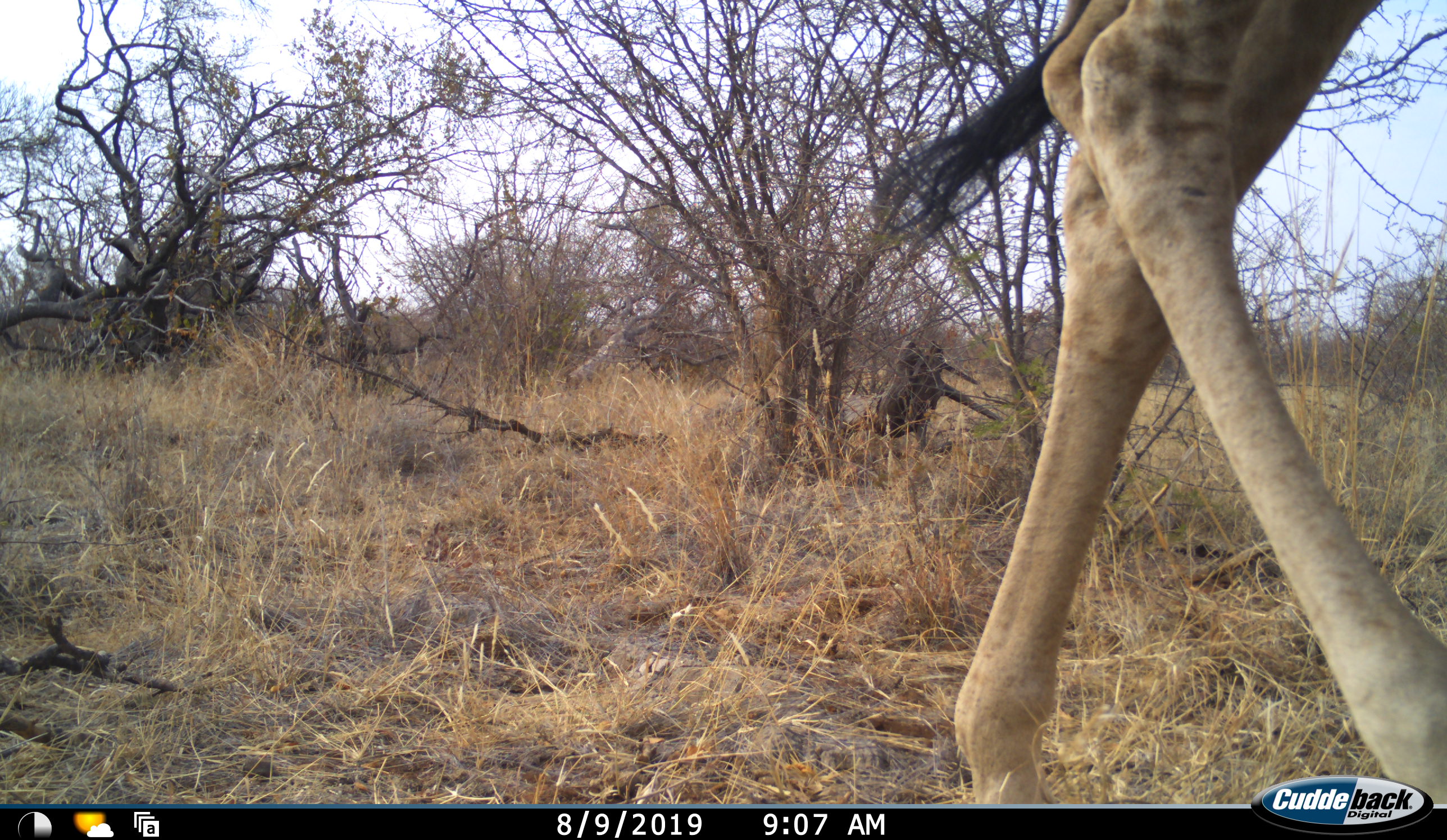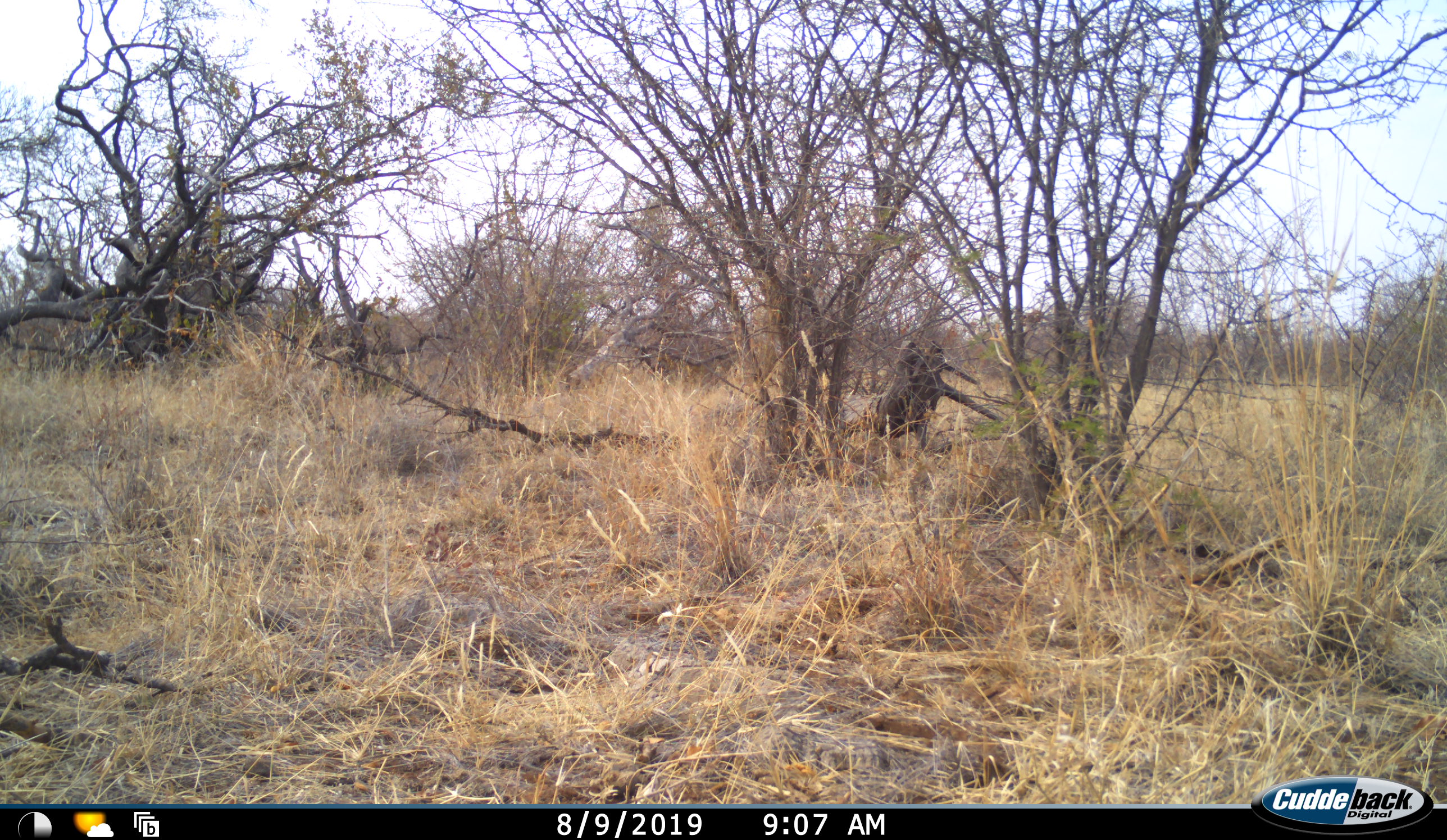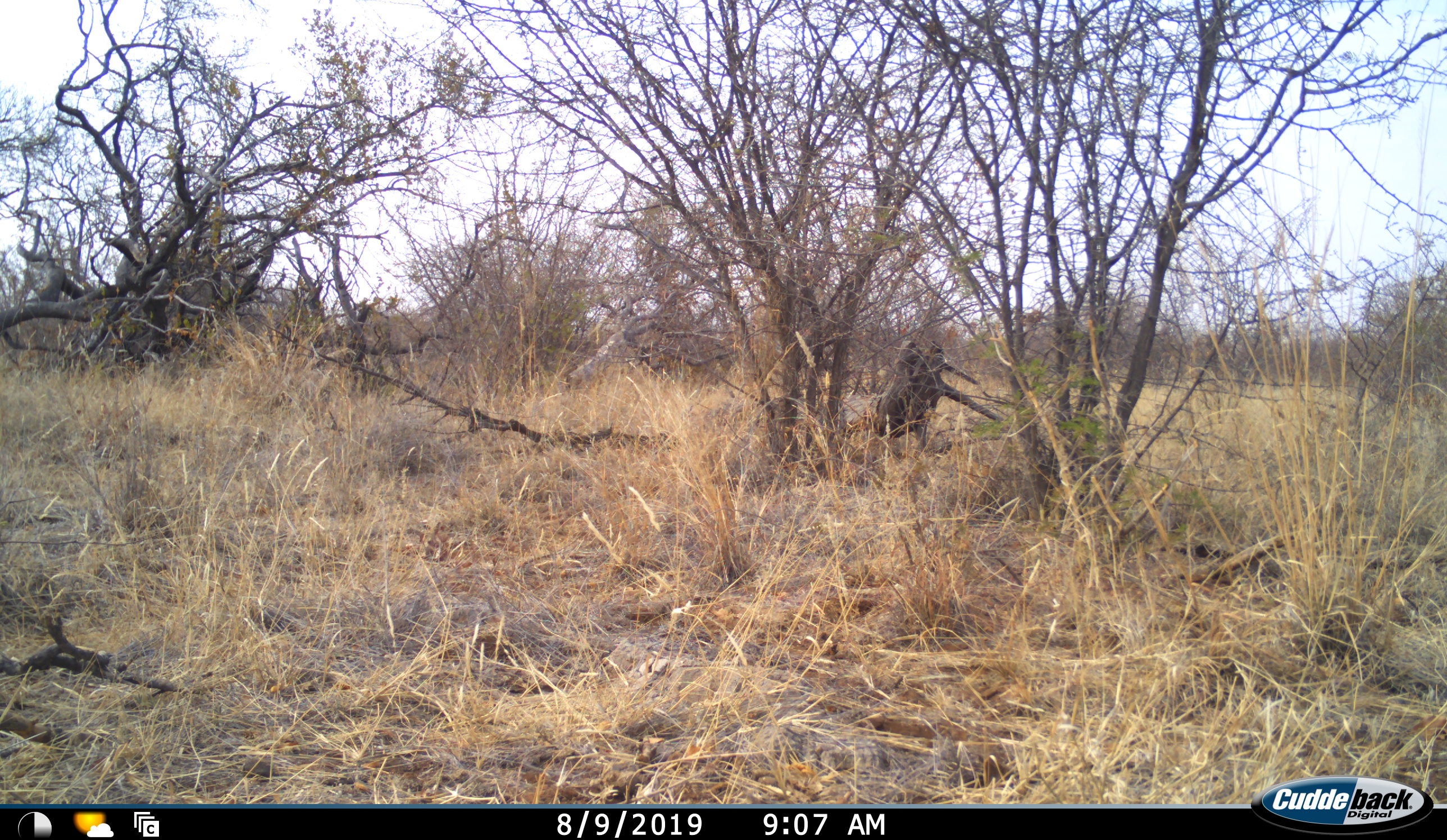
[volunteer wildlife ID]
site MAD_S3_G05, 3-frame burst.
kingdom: Animalia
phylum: Chordata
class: Mammalia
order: Artiodactyla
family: Giraffidae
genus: Giraffa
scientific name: Giraffa camelopardalis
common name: giraffe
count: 1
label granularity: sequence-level